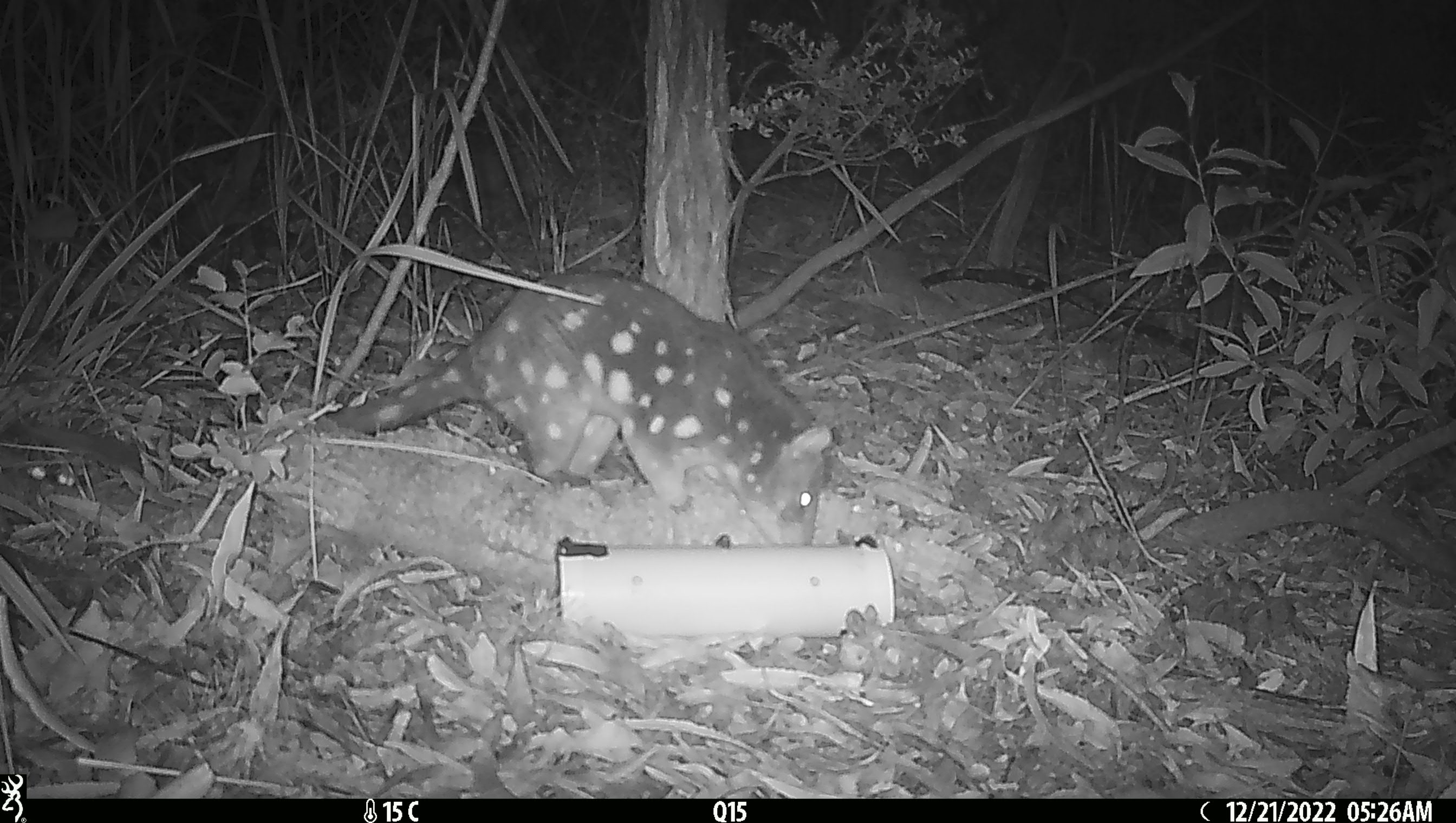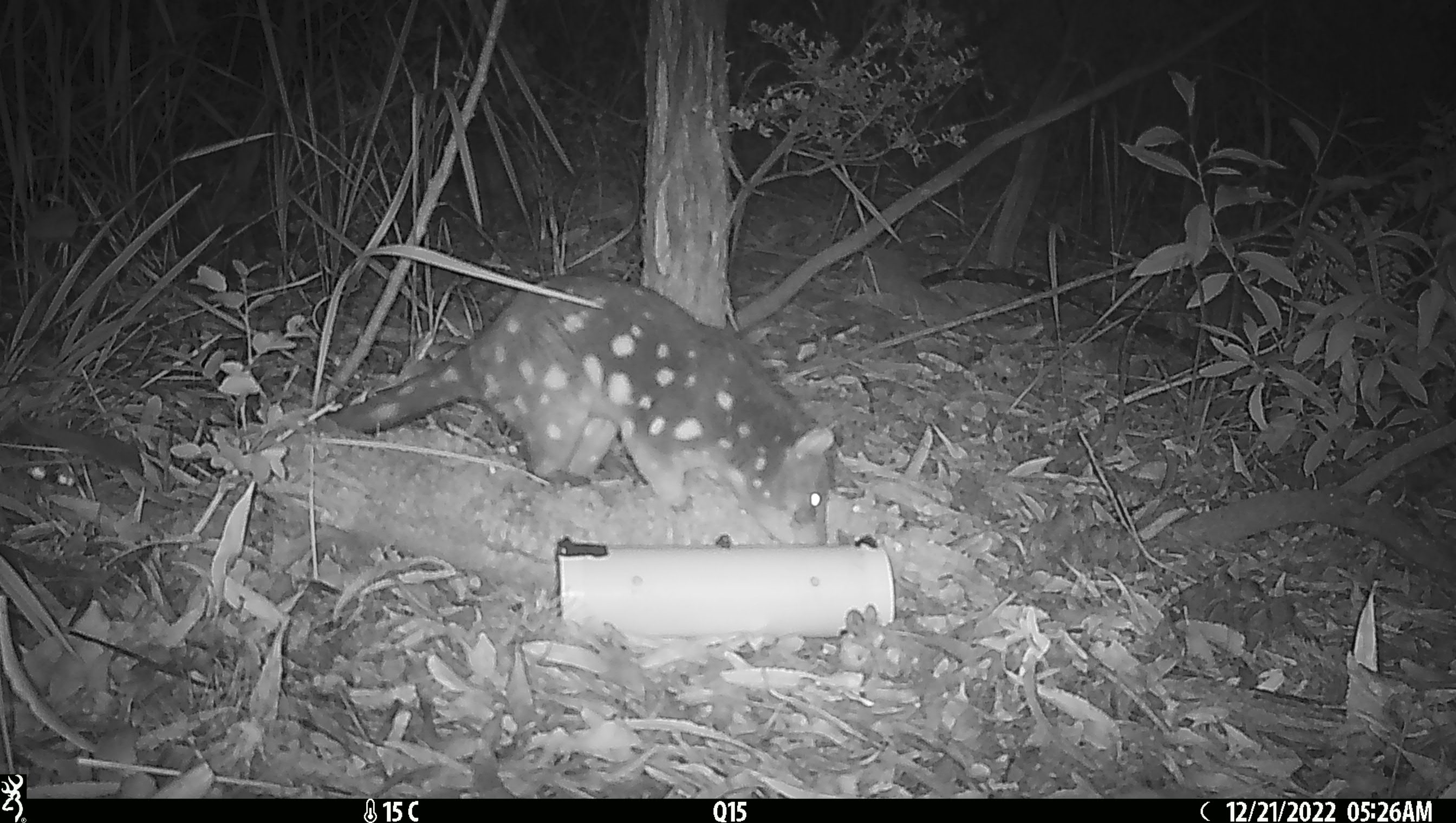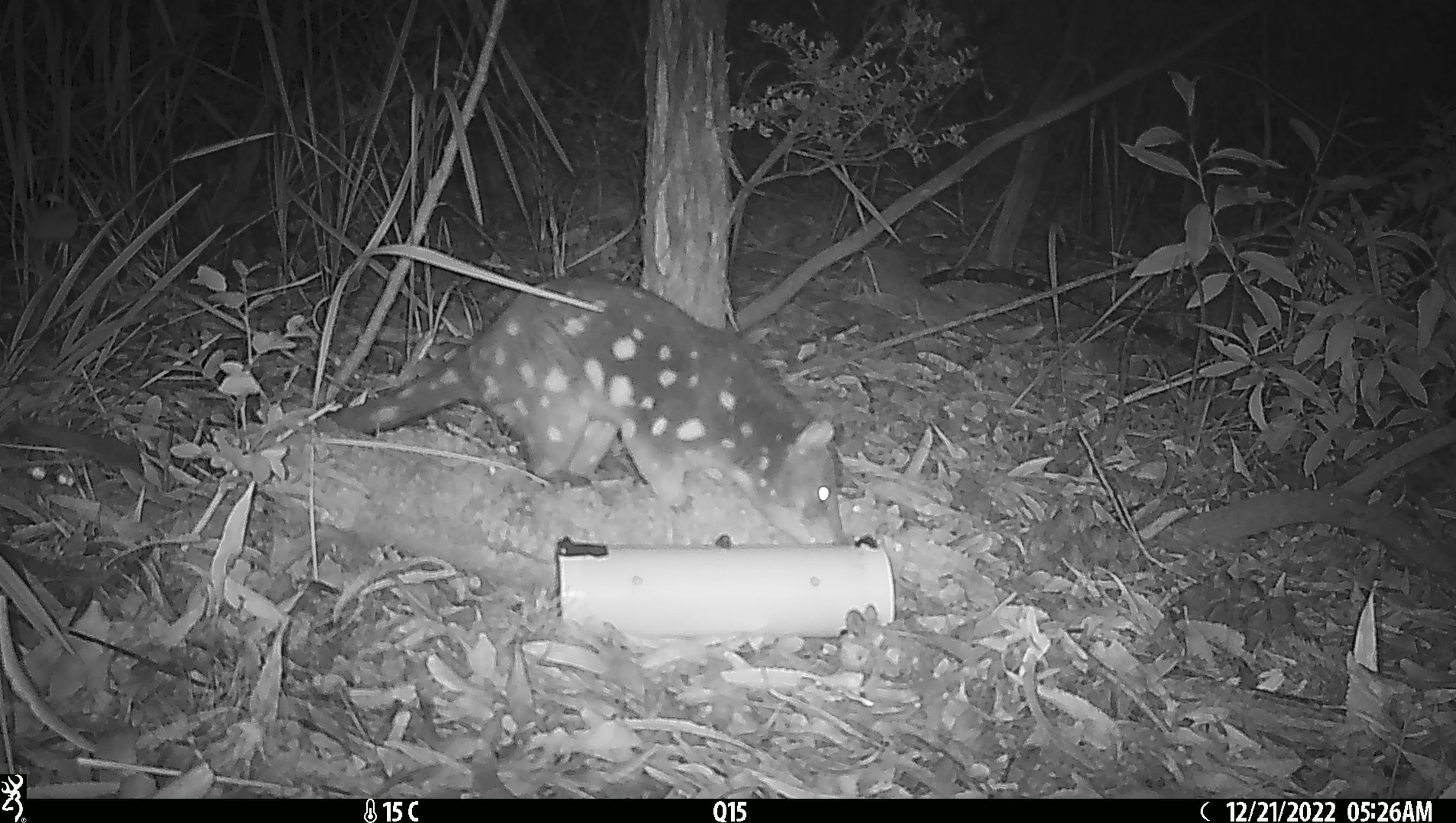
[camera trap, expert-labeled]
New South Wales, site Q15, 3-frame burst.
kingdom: Animalia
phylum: Chordata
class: Mammalia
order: Dasyuromorphia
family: Dasyuridae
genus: Dasyurus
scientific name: Dasyurus maculatus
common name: spotted-tailed quoll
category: quoll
Quoll (spotted-tailed quoll) (Dasyurus maculatus).